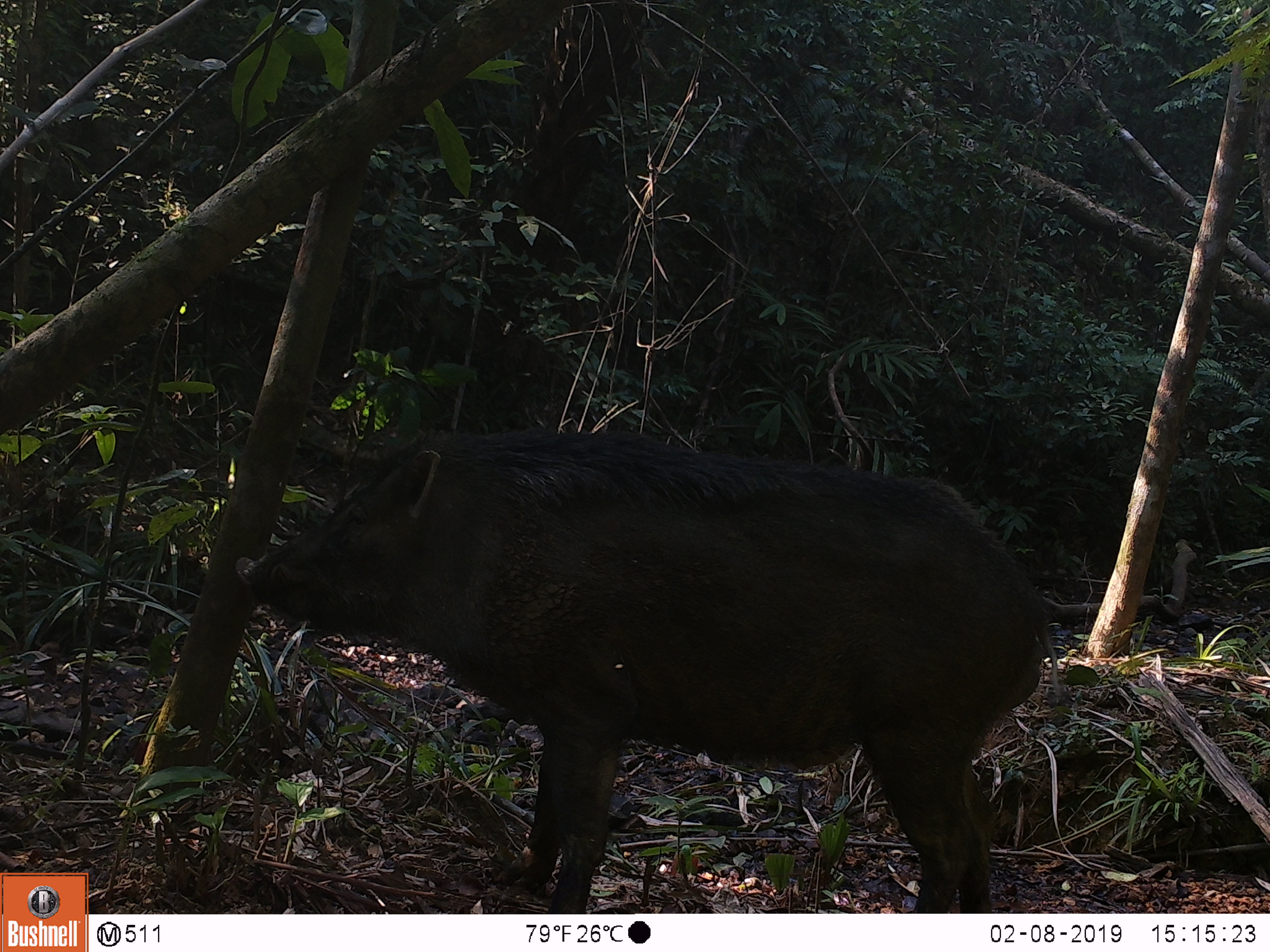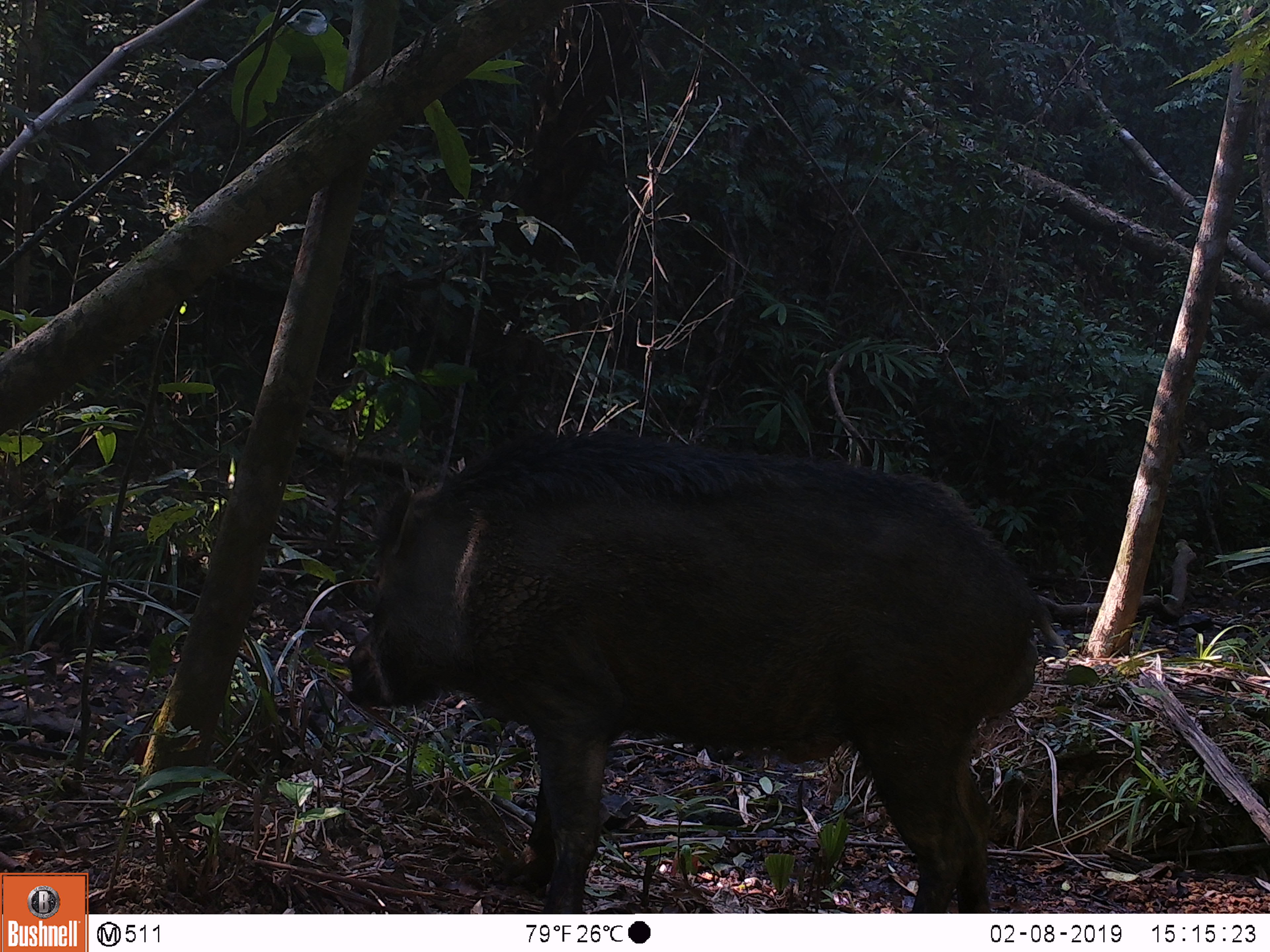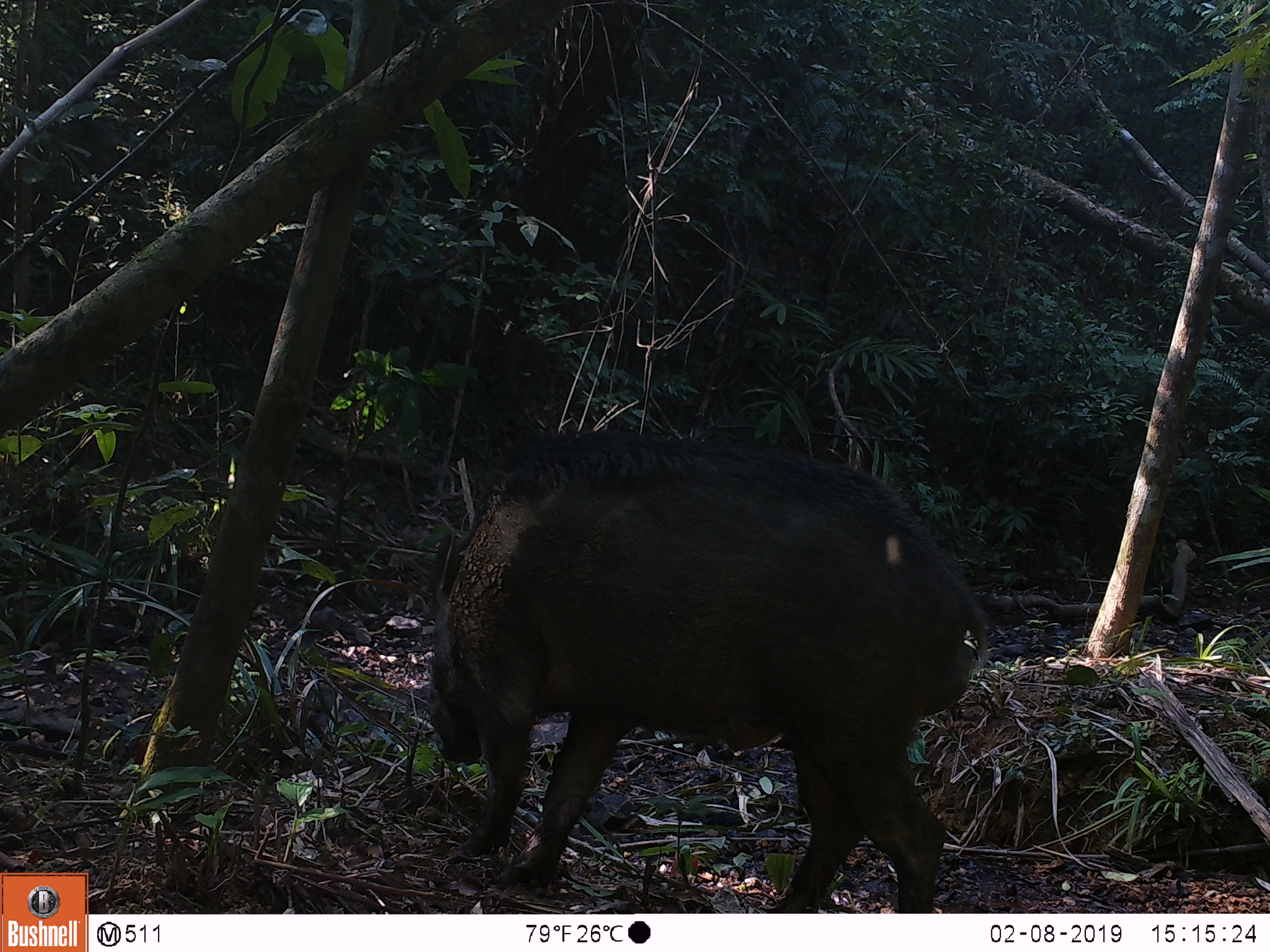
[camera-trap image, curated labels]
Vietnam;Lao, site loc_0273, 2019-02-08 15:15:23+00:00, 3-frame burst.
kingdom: Animalia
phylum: Chordata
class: Mammalia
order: Artiodactyla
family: Suidae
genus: Sus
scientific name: Sus scrofa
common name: eurasian wild pig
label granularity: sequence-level